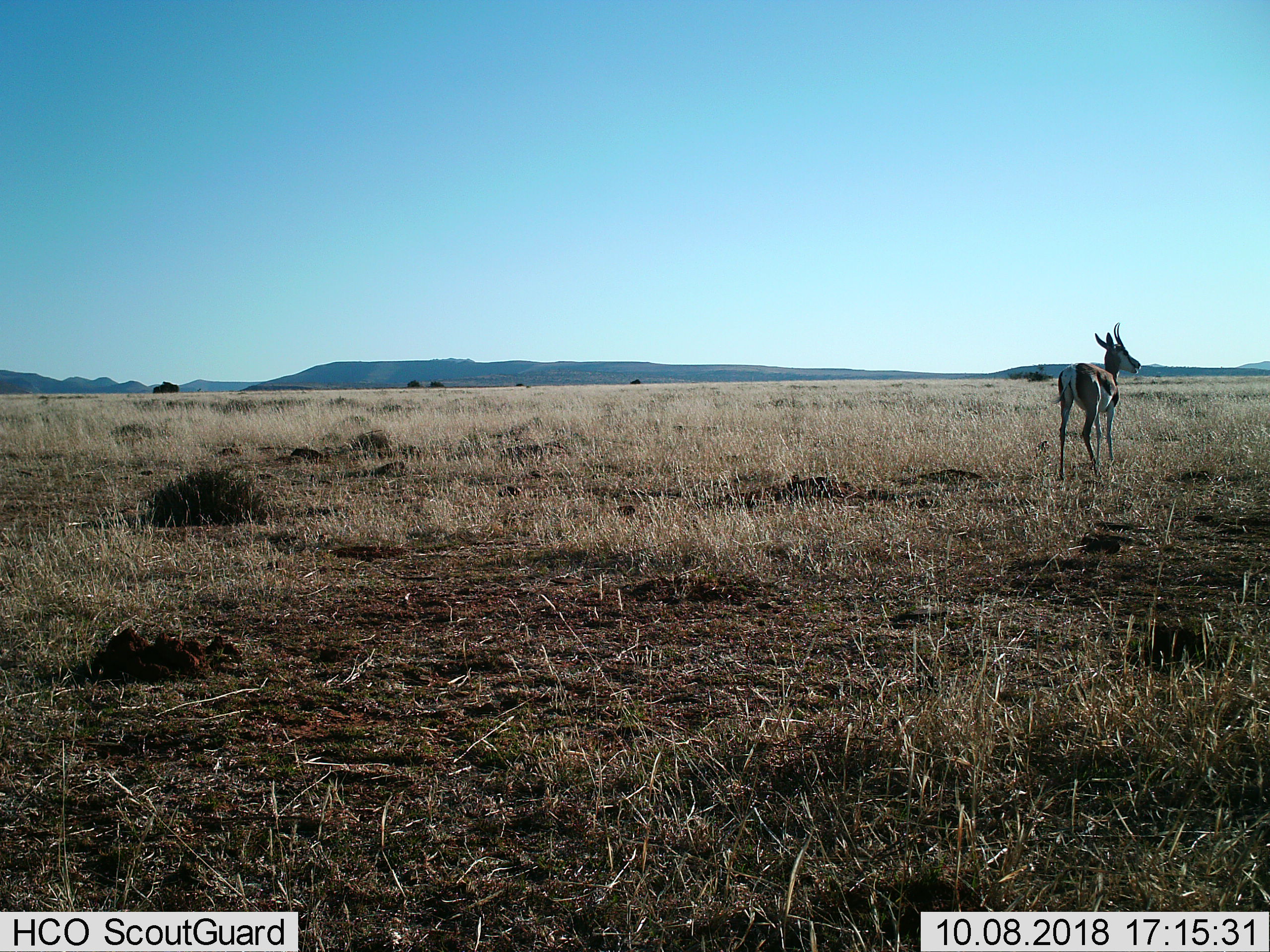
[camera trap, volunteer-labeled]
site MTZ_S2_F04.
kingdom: Animalia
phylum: Chordata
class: Mammalia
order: Artiodactyla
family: Bovidae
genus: Antidorcas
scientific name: Antidorcas marsupialis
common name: springbok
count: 1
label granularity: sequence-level